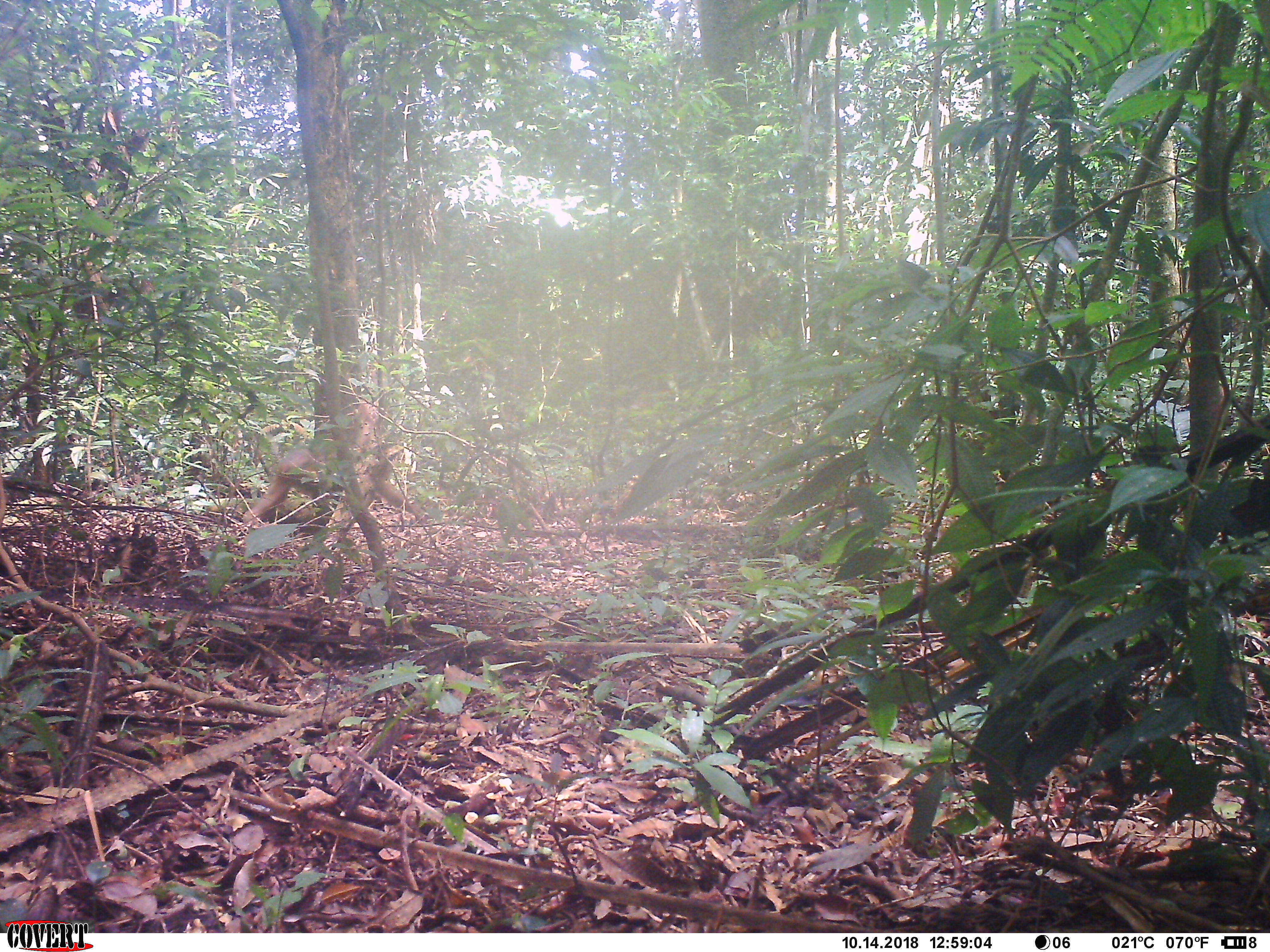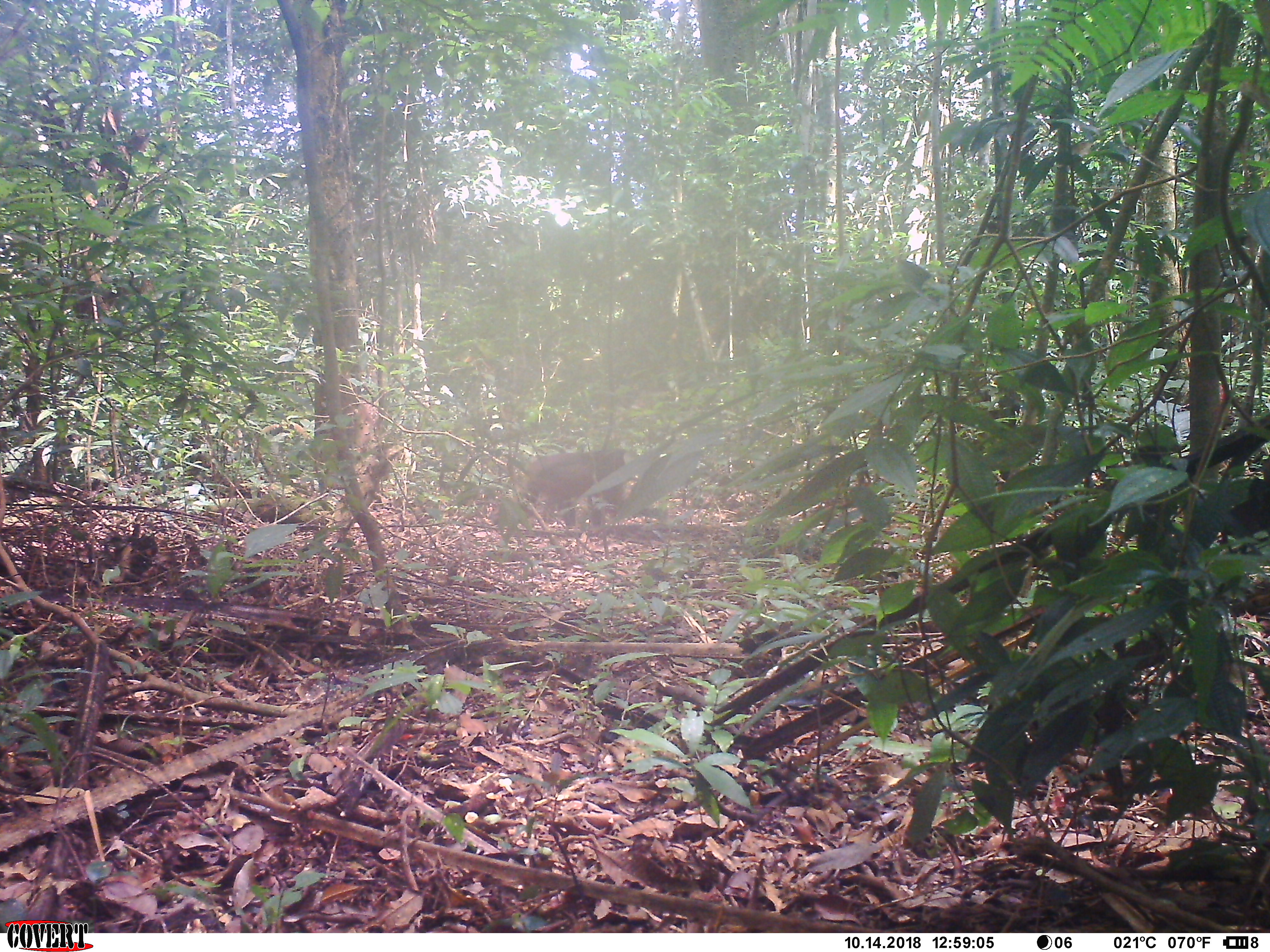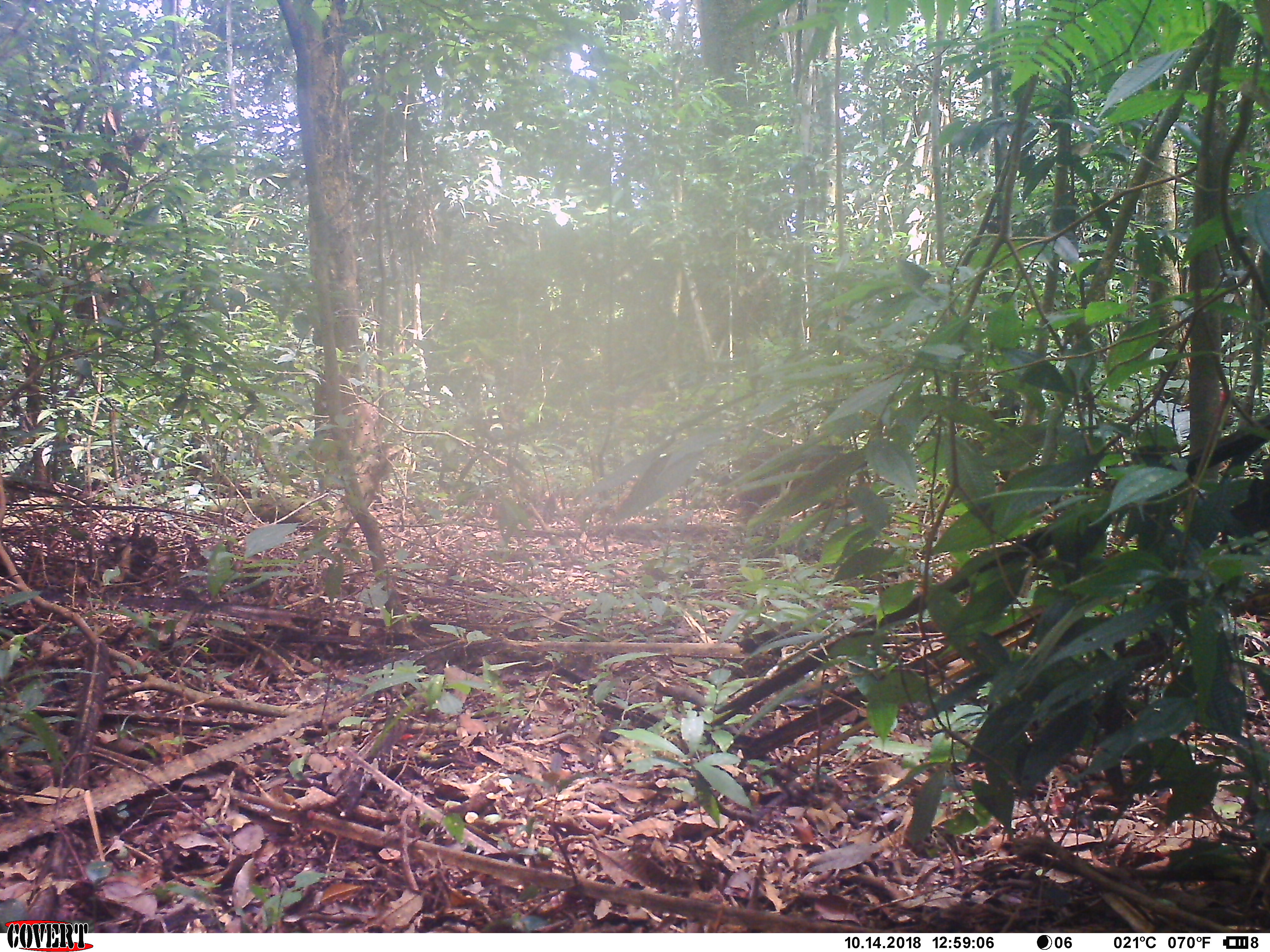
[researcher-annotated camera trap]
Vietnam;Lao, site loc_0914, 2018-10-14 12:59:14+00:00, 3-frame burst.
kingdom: Animalia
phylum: Chordata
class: Mammalia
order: Primates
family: Cercopithecidae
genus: Macaca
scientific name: Macaca arctoides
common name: stump-tailed macaque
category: stump tailed macaque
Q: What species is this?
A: Stump tailed macaque (stump-tailed macaque) (Macaca arctoides).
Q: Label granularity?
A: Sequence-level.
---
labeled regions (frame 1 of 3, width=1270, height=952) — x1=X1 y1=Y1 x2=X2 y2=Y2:
stump tailed macaque: x1=242 y1=439 x2=428 y2=541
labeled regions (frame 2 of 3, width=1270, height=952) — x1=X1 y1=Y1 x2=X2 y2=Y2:
stump tailed macaque: x1=518 y1=448 x2=631 y2=527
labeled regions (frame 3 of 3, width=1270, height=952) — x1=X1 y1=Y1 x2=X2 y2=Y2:
stump tailed macaque: x1=718 y1=443 x2=851 y2=530